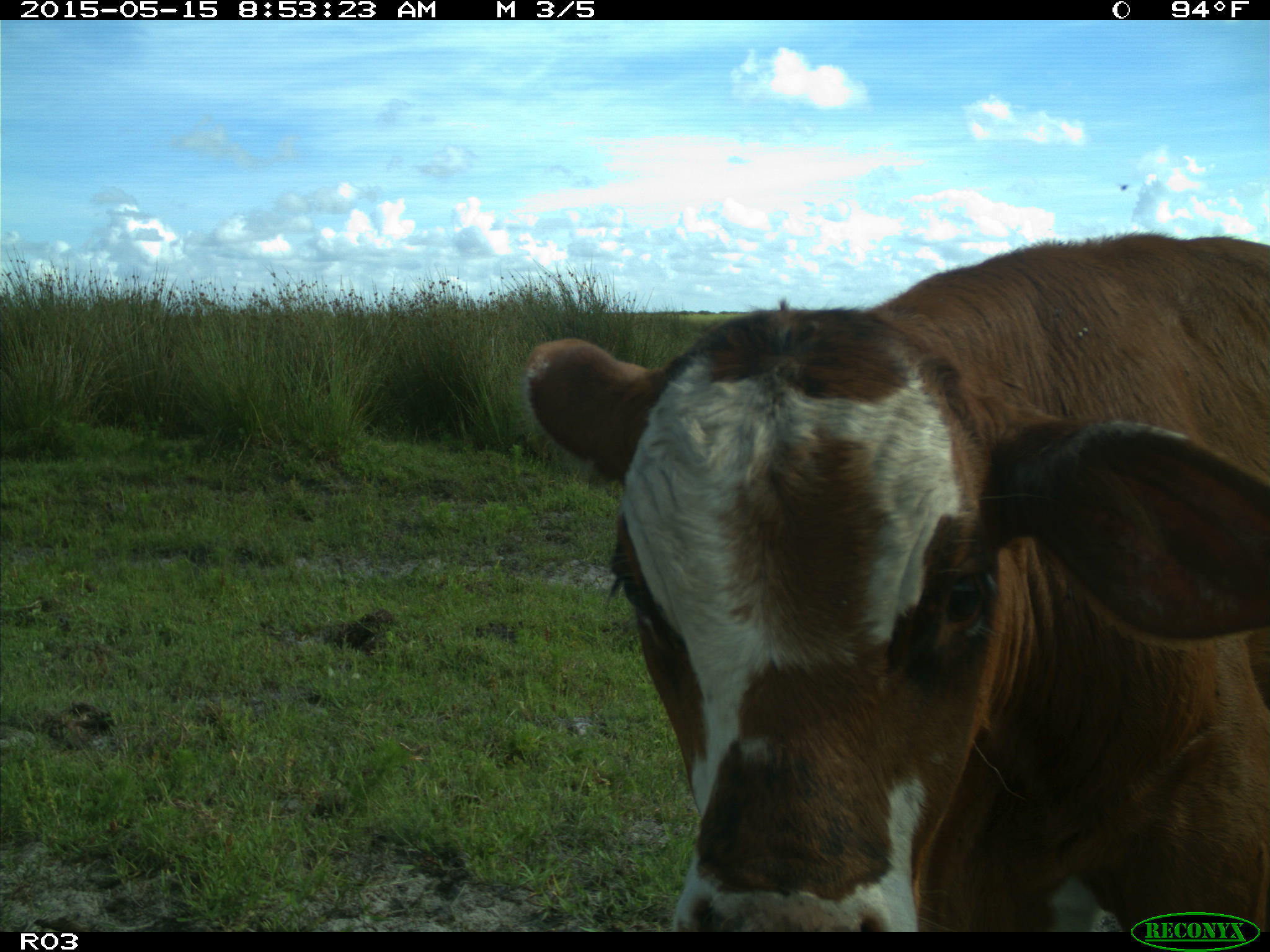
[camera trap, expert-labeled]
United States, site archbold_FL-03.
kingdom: Animalia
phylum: Chordata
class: Mammalia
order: Artiodactyla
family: Bovidae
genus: Bos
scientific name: Bos taurus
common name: domestic cow